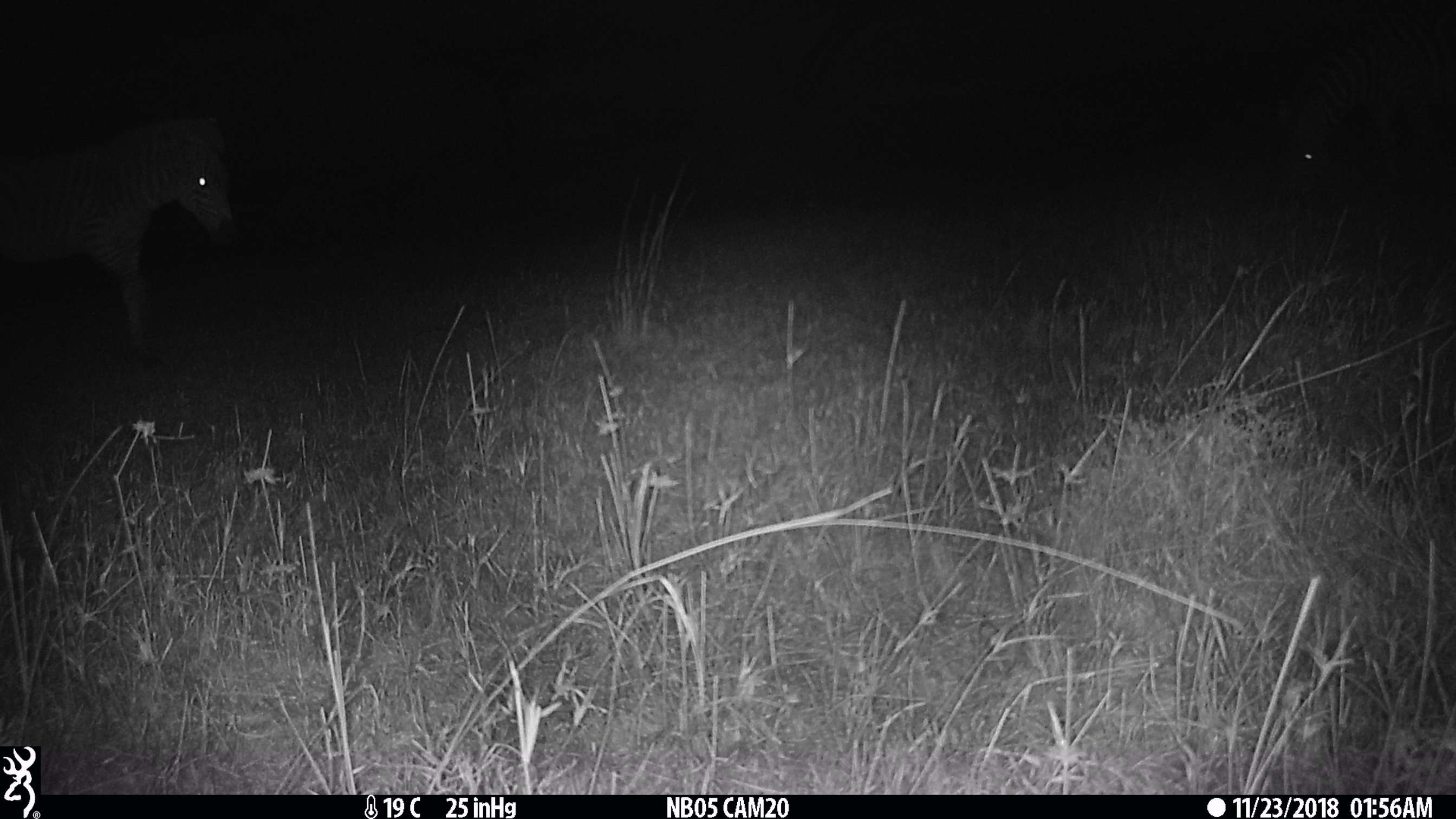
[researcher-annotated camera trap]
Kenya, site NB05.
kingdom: Animalia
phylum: Chordata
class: Mammalia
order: Perissodactyla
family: Equidae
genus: Equus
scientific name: Equus quagga burchellii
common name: burchell's zebra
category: zebra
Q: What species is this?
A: Zebra (burchell's zebra) (Equus quagga burchellii).